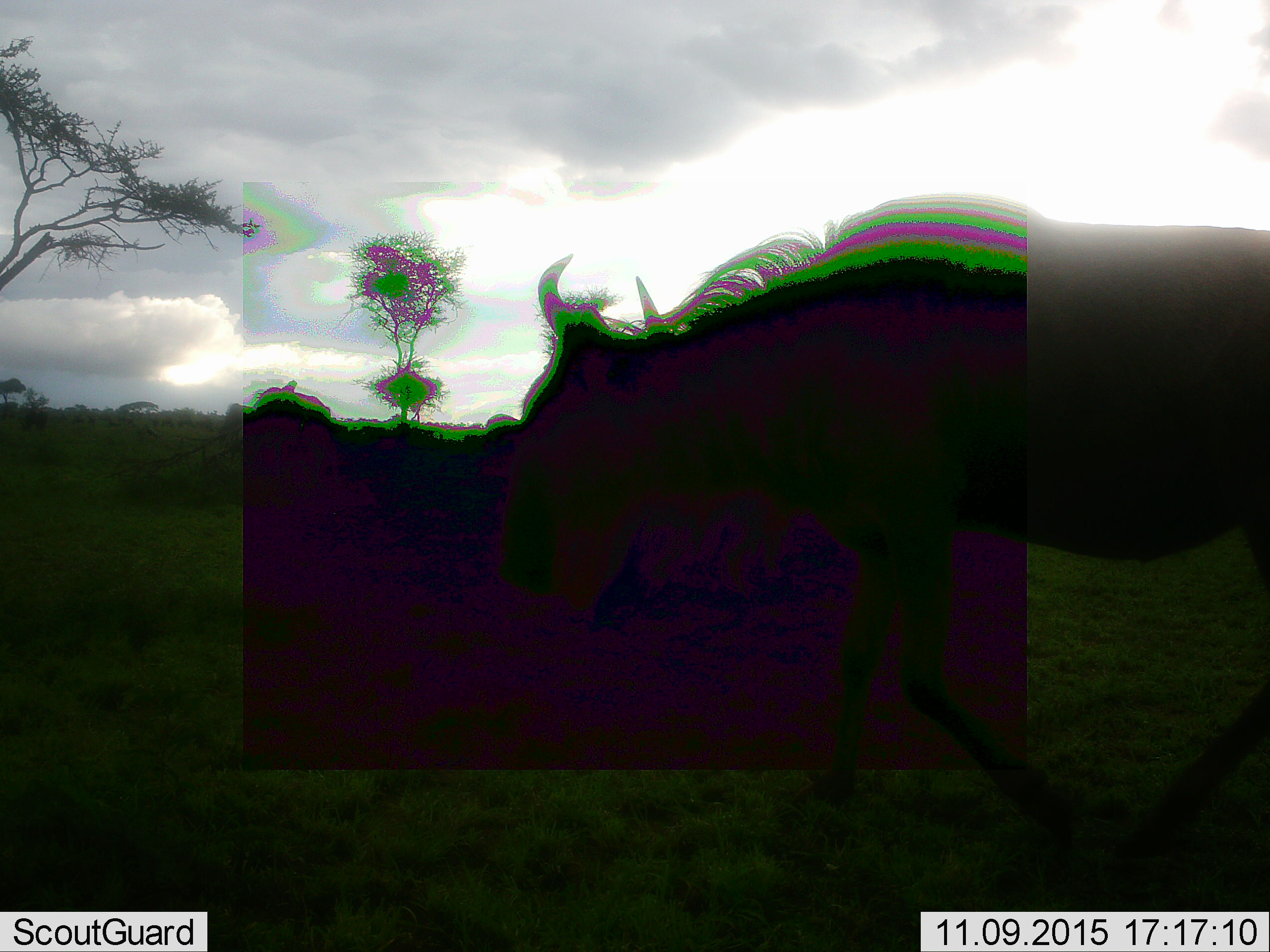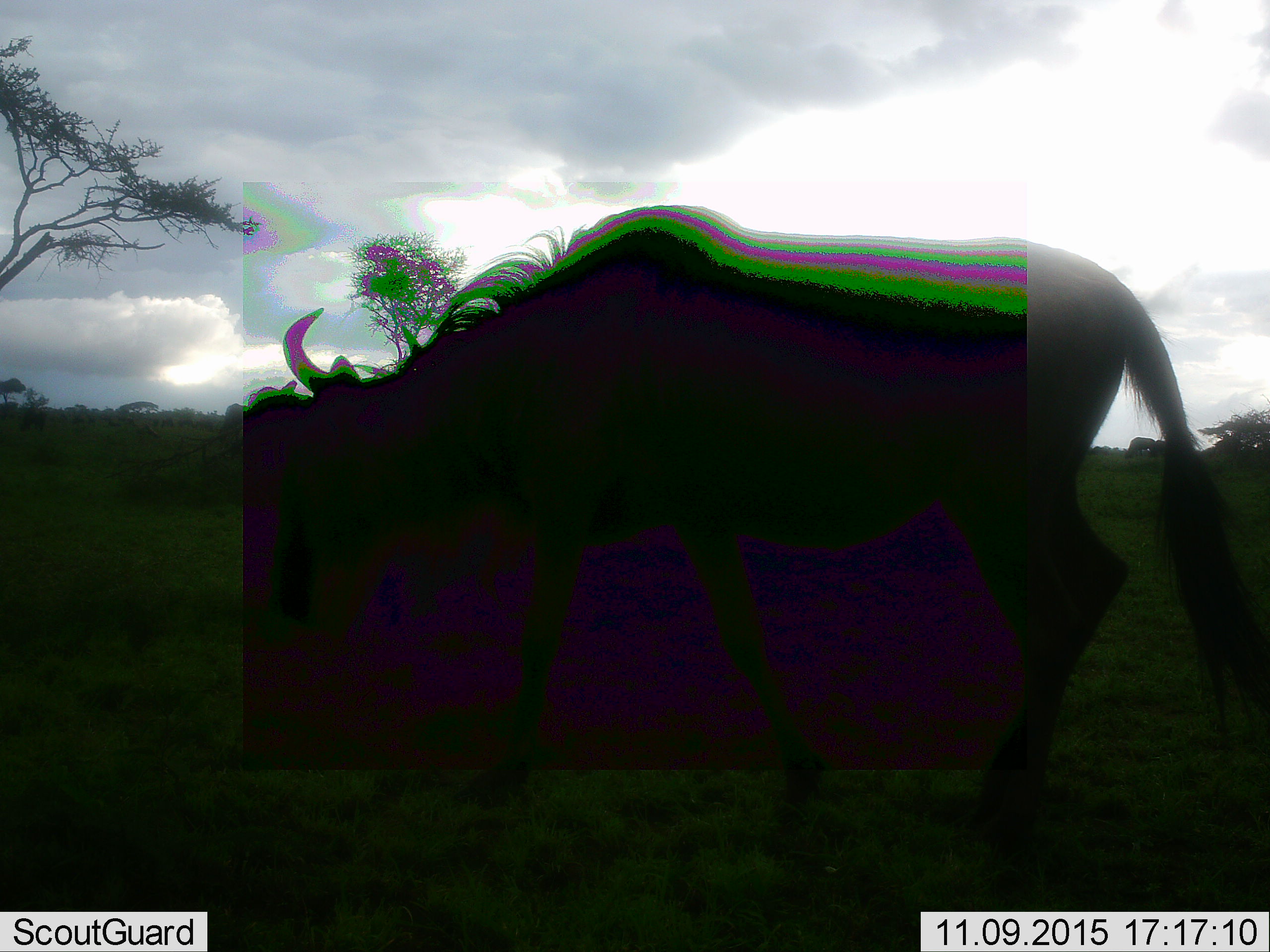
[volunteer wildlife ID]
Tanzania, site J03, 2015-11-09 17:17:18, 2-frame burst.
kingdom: Animalia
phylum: Chordata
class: Mammalia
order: Artiodactyla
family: Bovidae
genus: Connochaetes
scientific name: Connochaetes taurinus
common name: blue wildebeest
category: wildebeest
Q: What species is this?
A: Wildebeest (blue wildebeest) (Connochaetes taurinus).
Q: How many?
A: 1.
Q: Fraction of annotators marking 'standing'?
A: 0%.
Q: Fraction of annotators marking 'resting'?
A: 0%.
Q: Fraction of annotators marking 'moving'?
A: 86%.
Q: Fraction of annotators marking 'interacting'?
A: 0%.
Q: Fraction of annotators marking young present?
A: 0%.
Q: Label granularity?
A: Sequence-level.